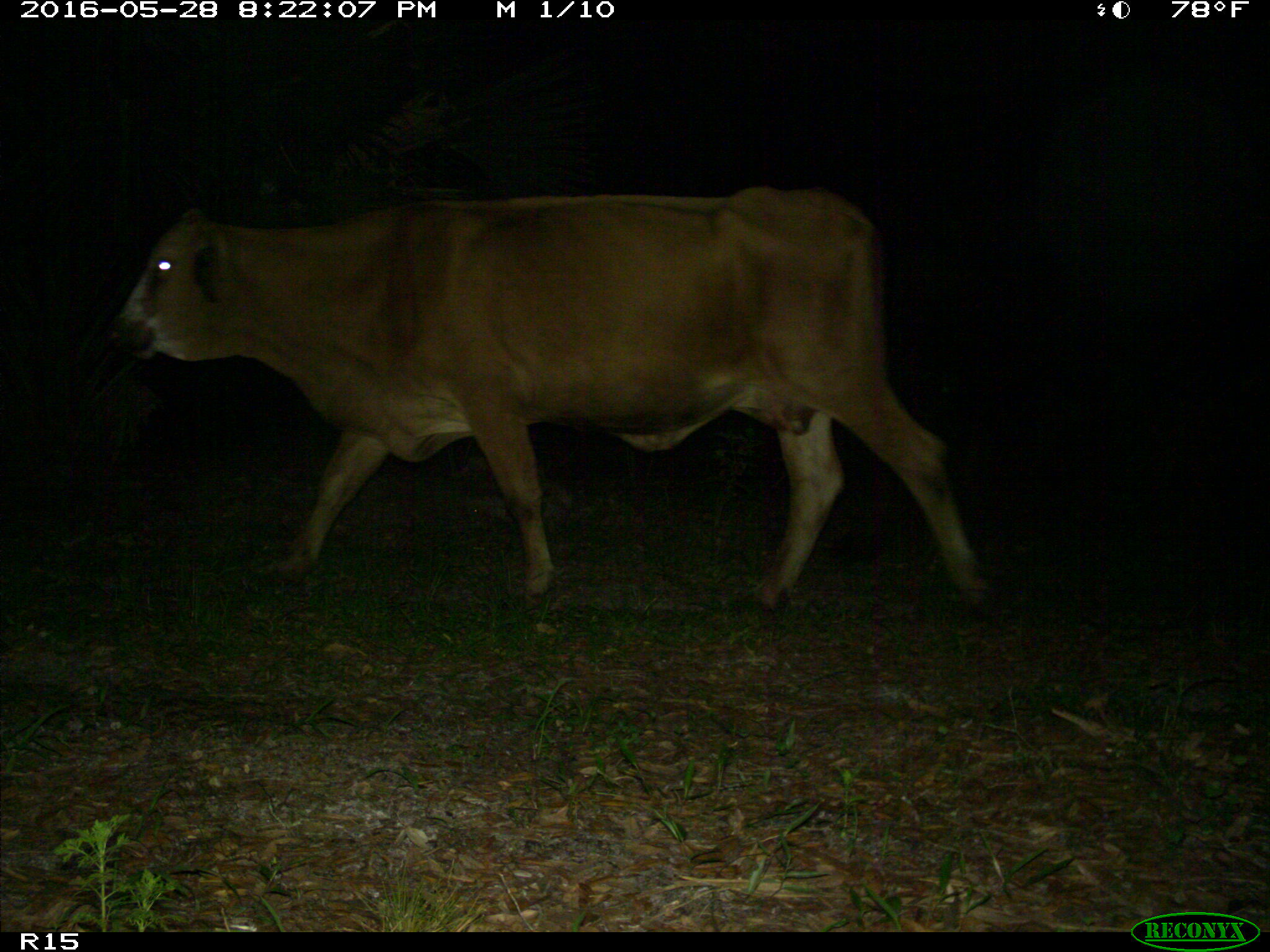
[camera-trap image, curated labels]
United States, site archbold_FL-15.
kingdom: Animalia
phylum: Chordata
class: Mammalia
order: Artiodactyla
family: Bovidae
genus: Bos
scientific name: Bos taurus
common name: domestic cow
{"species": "Bos taurus (domestic cow)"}